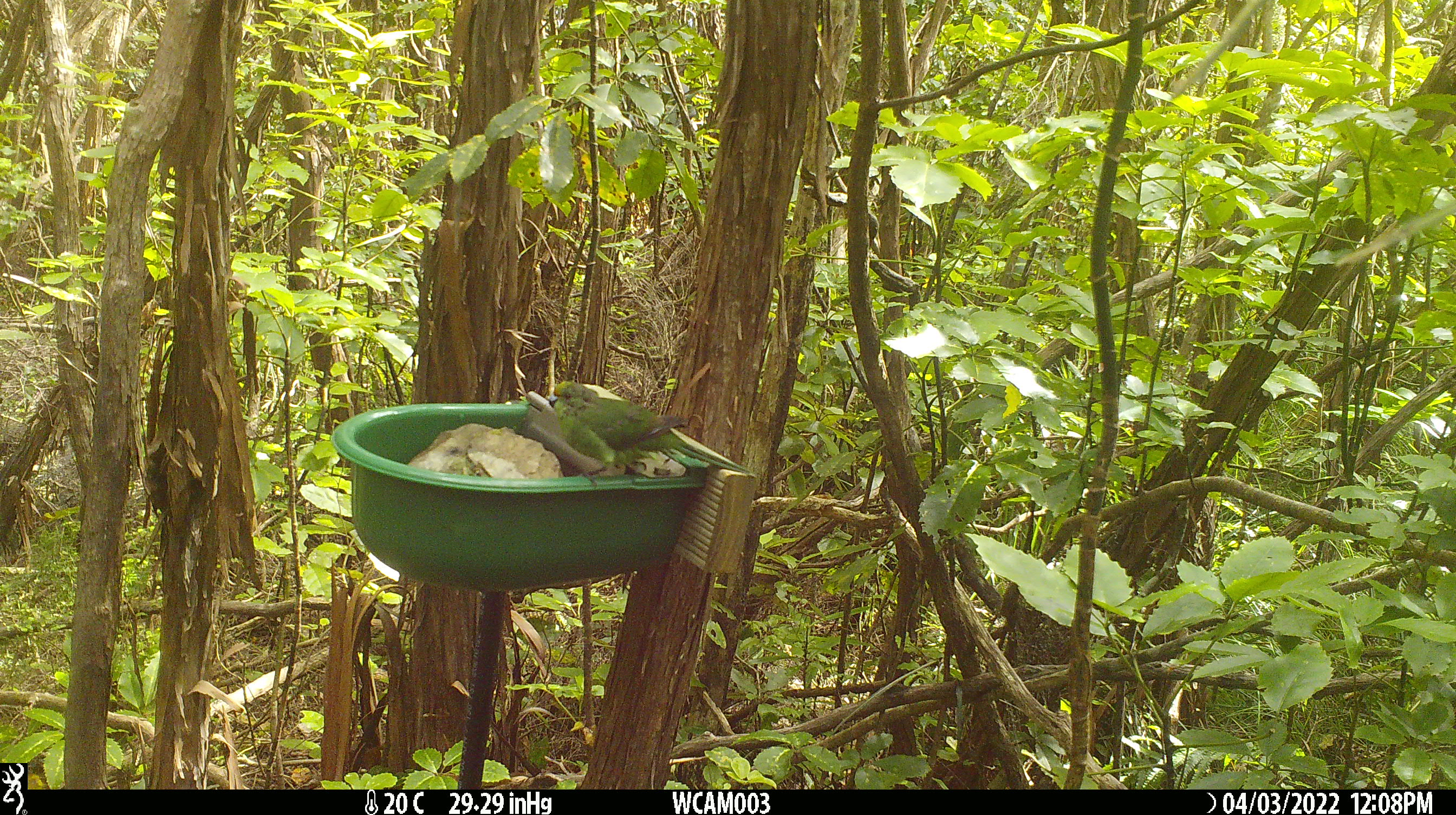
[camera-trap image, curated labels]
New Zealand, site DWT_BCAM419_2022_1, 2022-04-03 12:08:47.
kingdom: Animalia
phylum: Chordata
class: Aves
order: Psittaciformes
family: Psittaculidae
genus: Cyanoramphus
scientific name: Cyanoramphus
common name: parakeet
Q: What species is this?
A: Parakeet (Cyanoramphus).